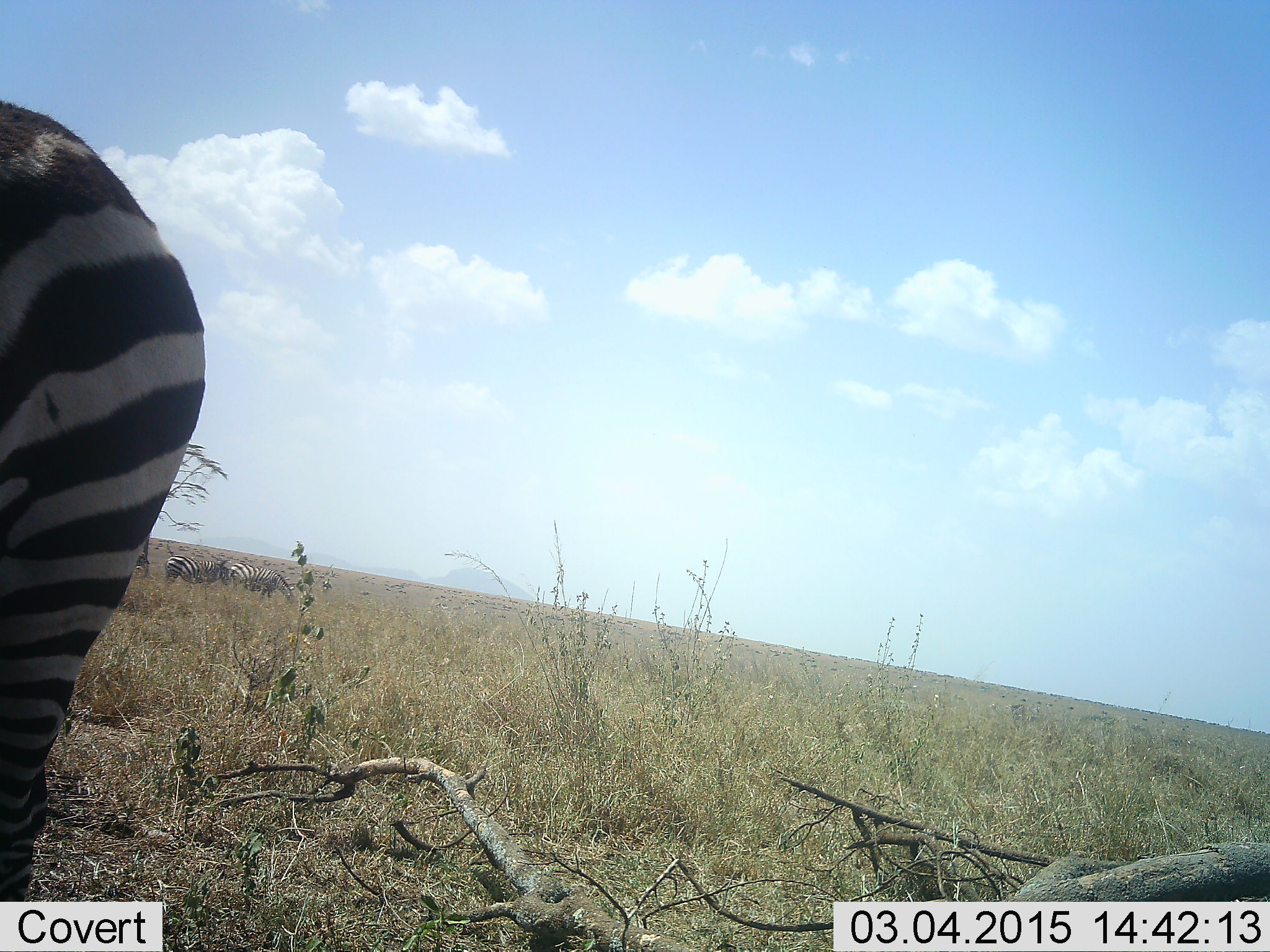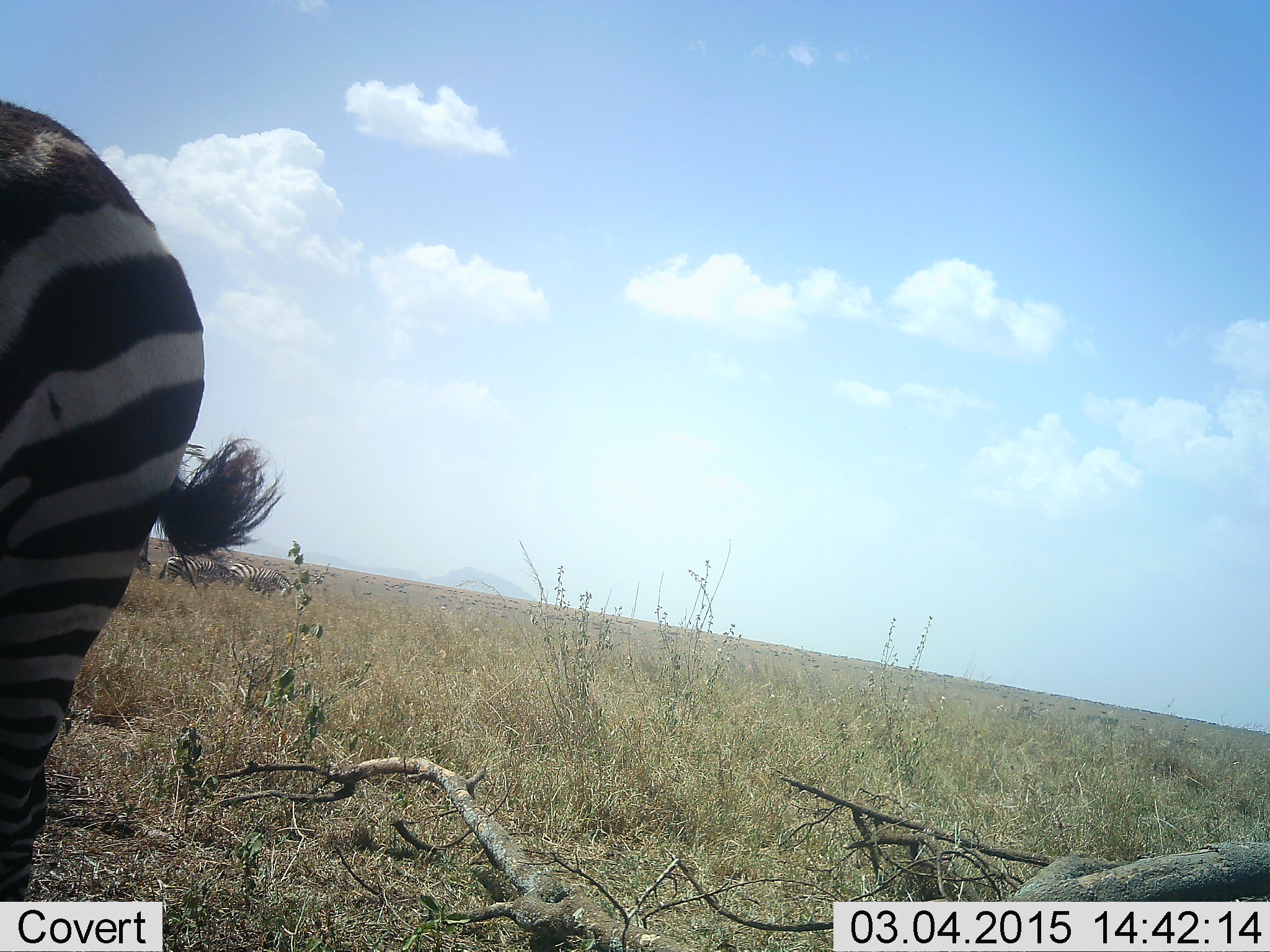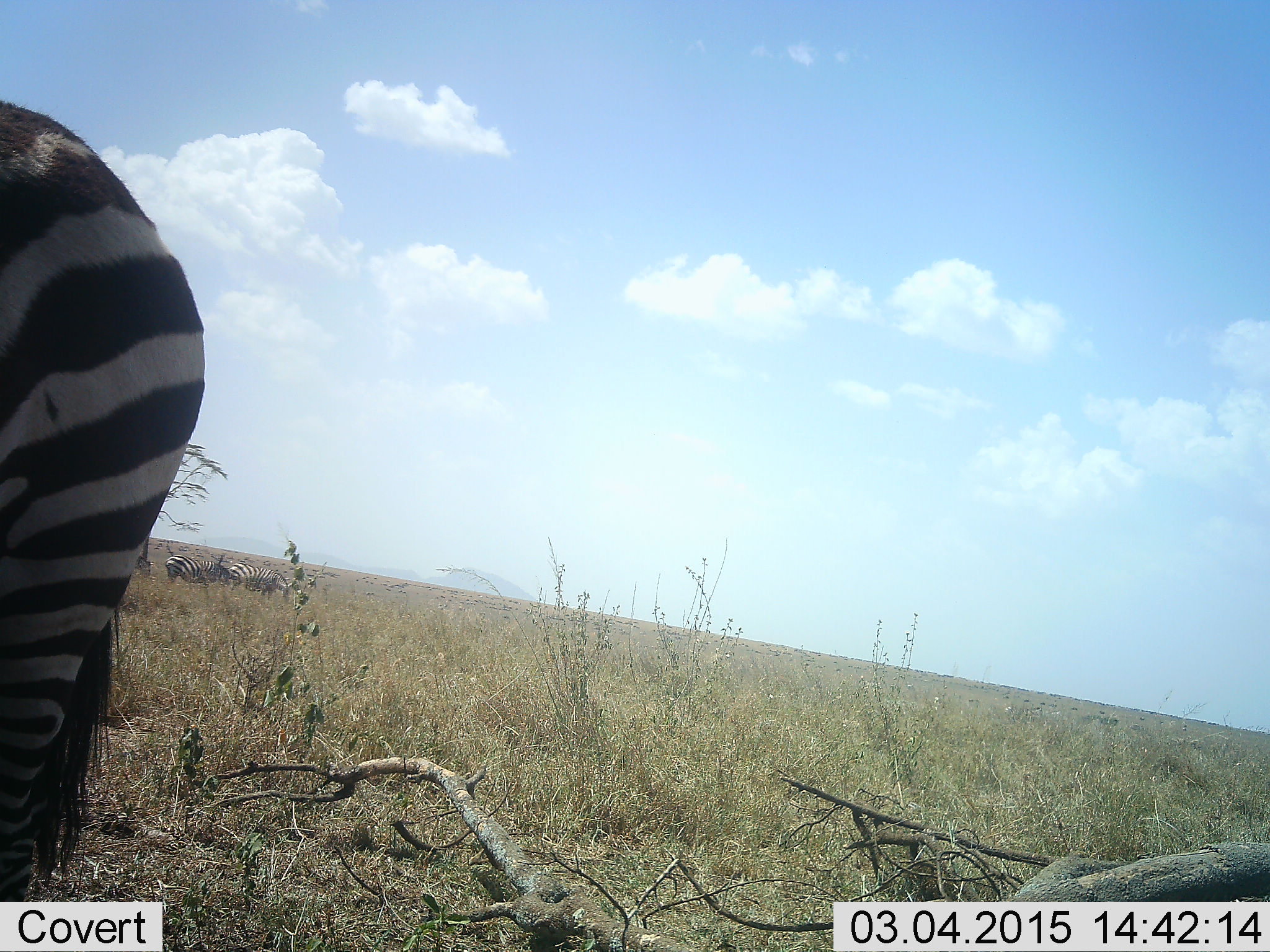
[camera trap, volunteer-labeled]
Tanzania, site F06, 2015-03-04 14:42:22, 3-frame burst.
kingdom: Animalia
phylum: Chordata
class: Mammalia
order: Perissodactyla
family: Equidae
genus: Equus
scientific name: Equus quagga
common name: plains zebra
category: zebra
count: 3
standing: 91%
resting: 0%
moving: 9%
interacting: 0%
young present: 0%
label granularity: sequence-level